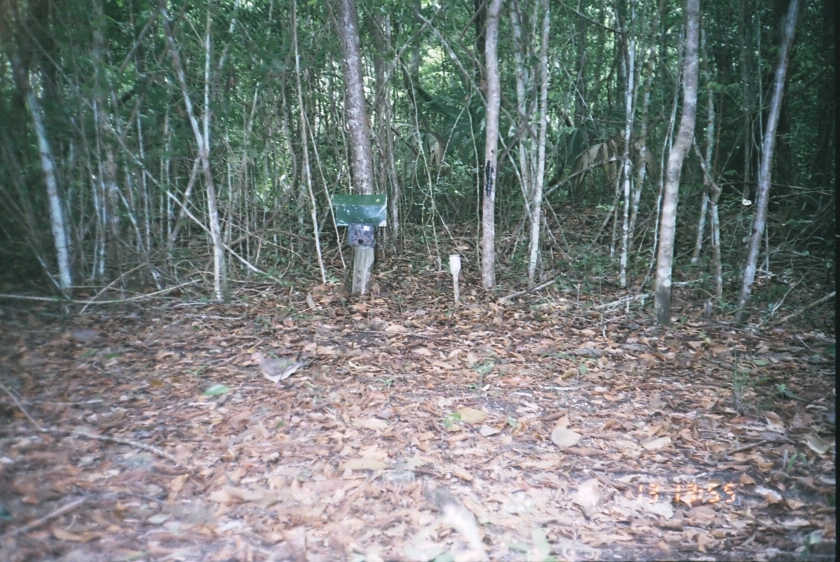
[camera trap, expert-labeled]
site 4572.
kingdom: Animalia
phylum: Chordata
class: Aves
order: Columbiformes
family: Columbidae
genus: Leptotila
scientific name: Leptotila verreauxi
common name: white-tipped dove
Leptotila verreauxi (white-tipped dove), count 1.